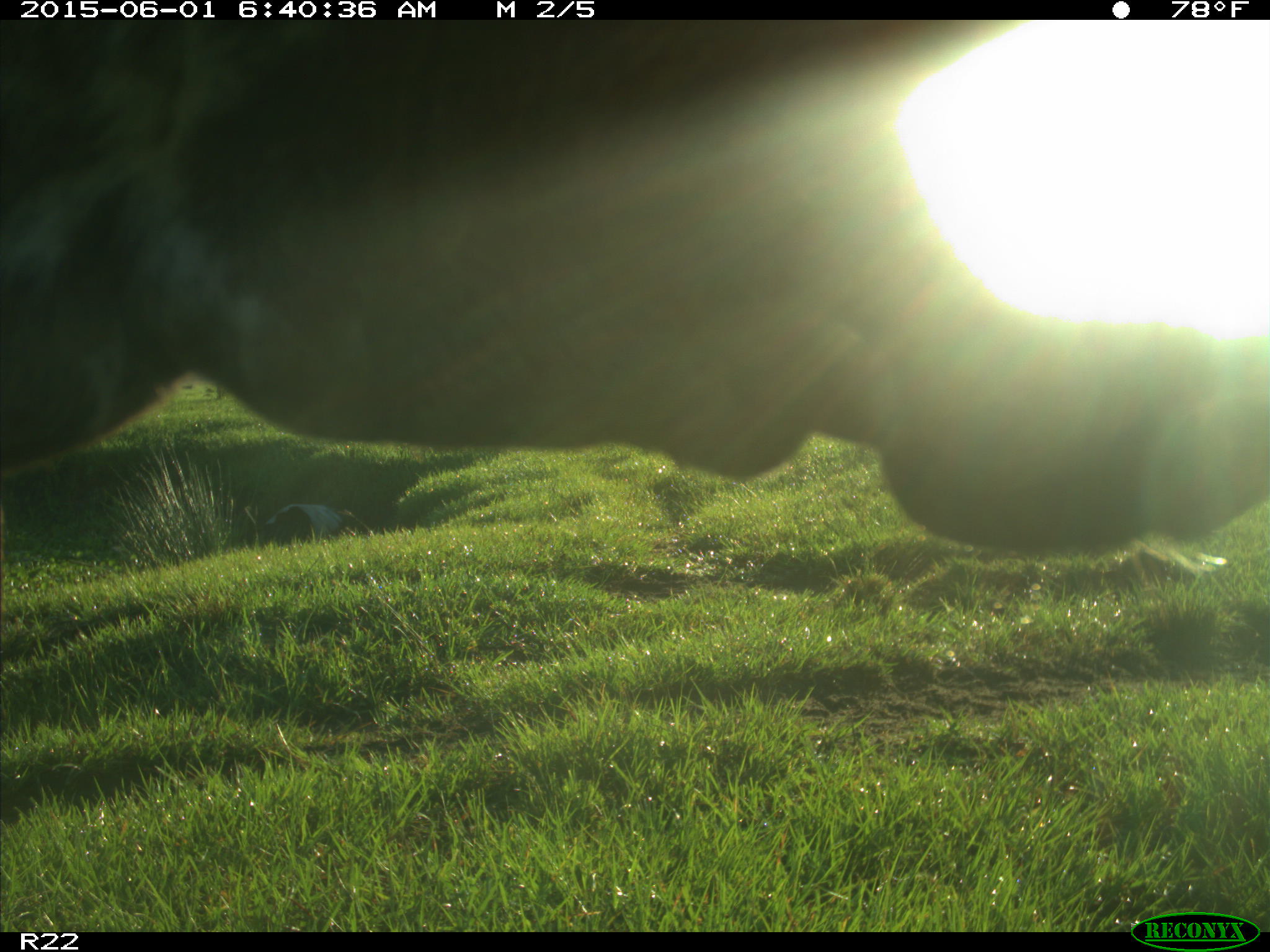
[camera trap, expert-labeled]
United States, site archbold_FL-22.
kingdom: Animalia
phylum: Chordata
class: Mammalia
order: Artiodactyla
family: Bovidae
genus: Bos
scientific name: Bos taurus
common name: domestic cow